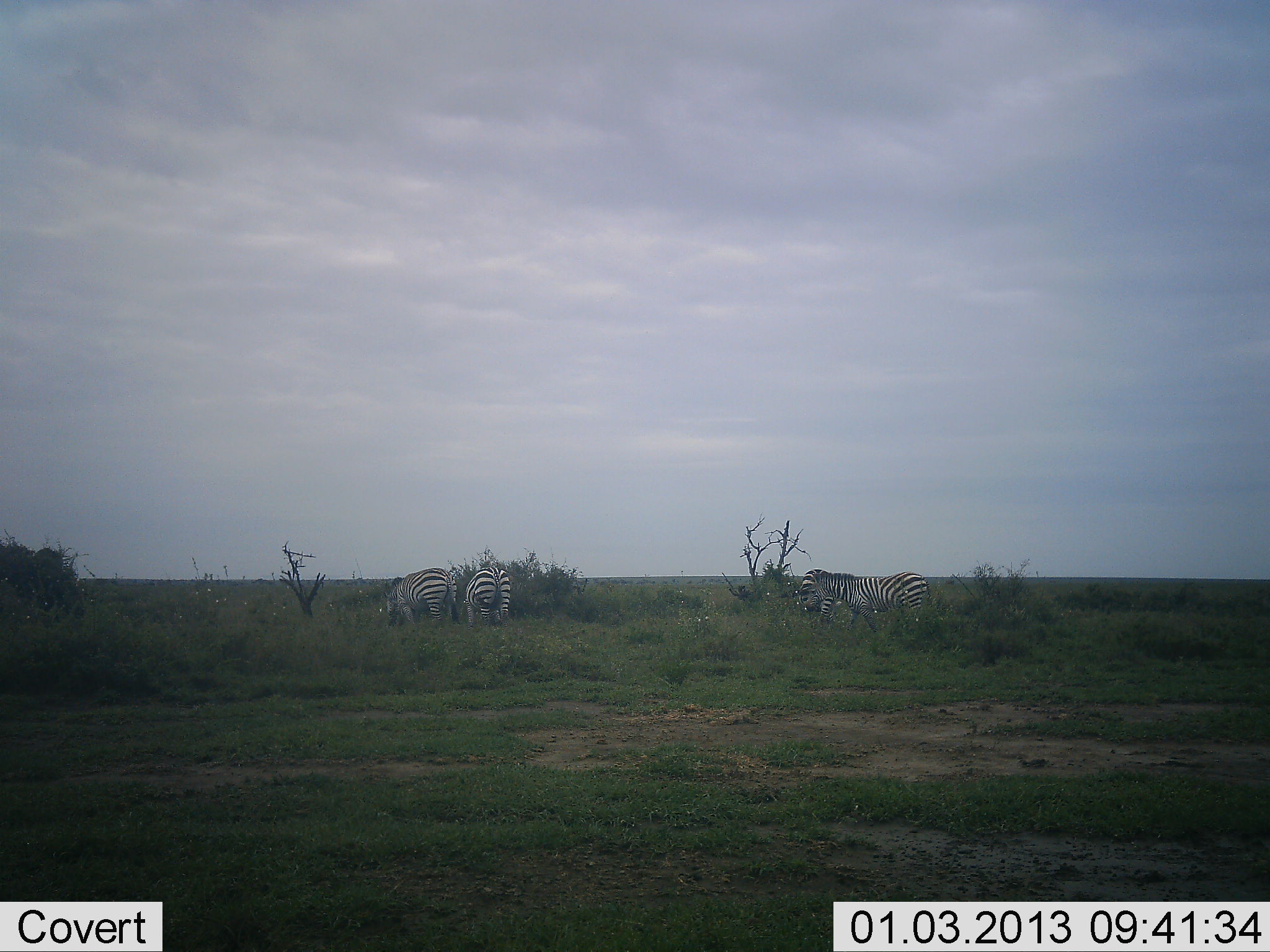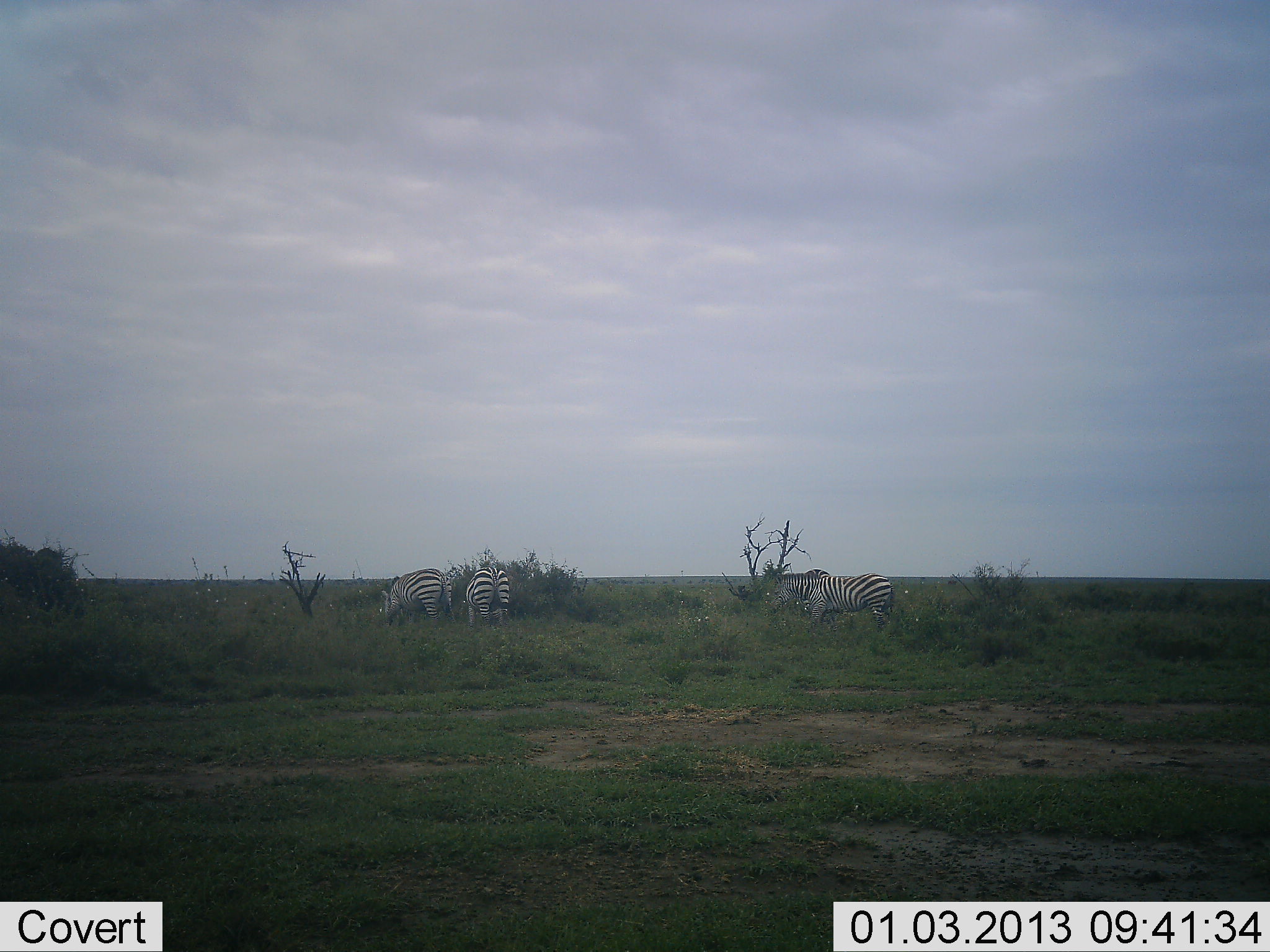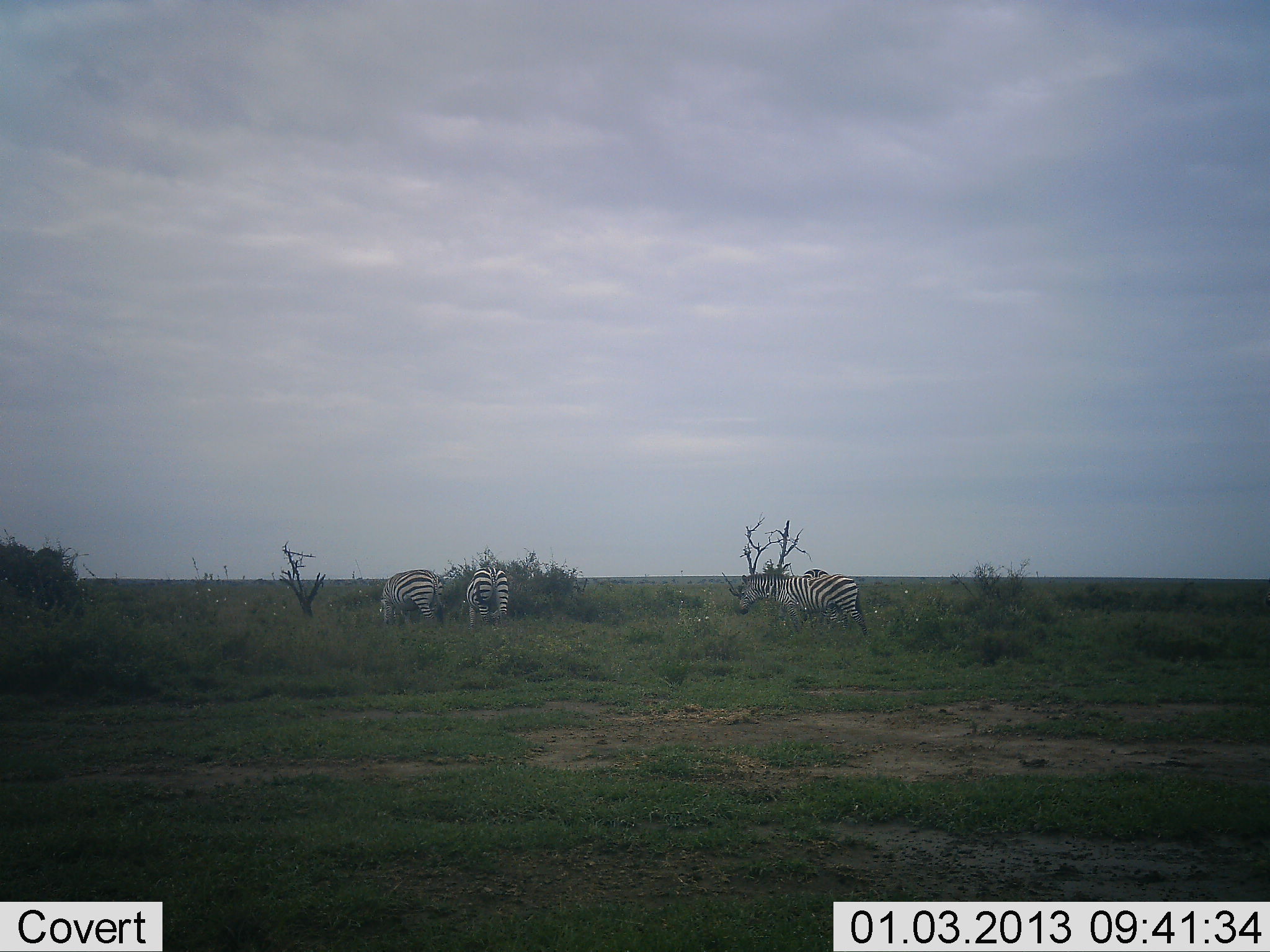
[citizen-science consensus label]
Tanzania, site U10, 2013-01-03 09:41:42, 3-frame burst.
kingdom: Animalia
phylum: Chordata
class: Mammalia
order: Perissodactyla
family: Equidae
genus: Equus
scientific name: Equus quagga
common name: plains zebra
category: zebra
Zebra (plains zebra) (Equus quagga), count 4. Behavior (volunteer vote fractions): standing 10%, resting 0%, moving 60%, interacting 0%. Young present (vote fraction): 0%. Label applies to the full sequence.